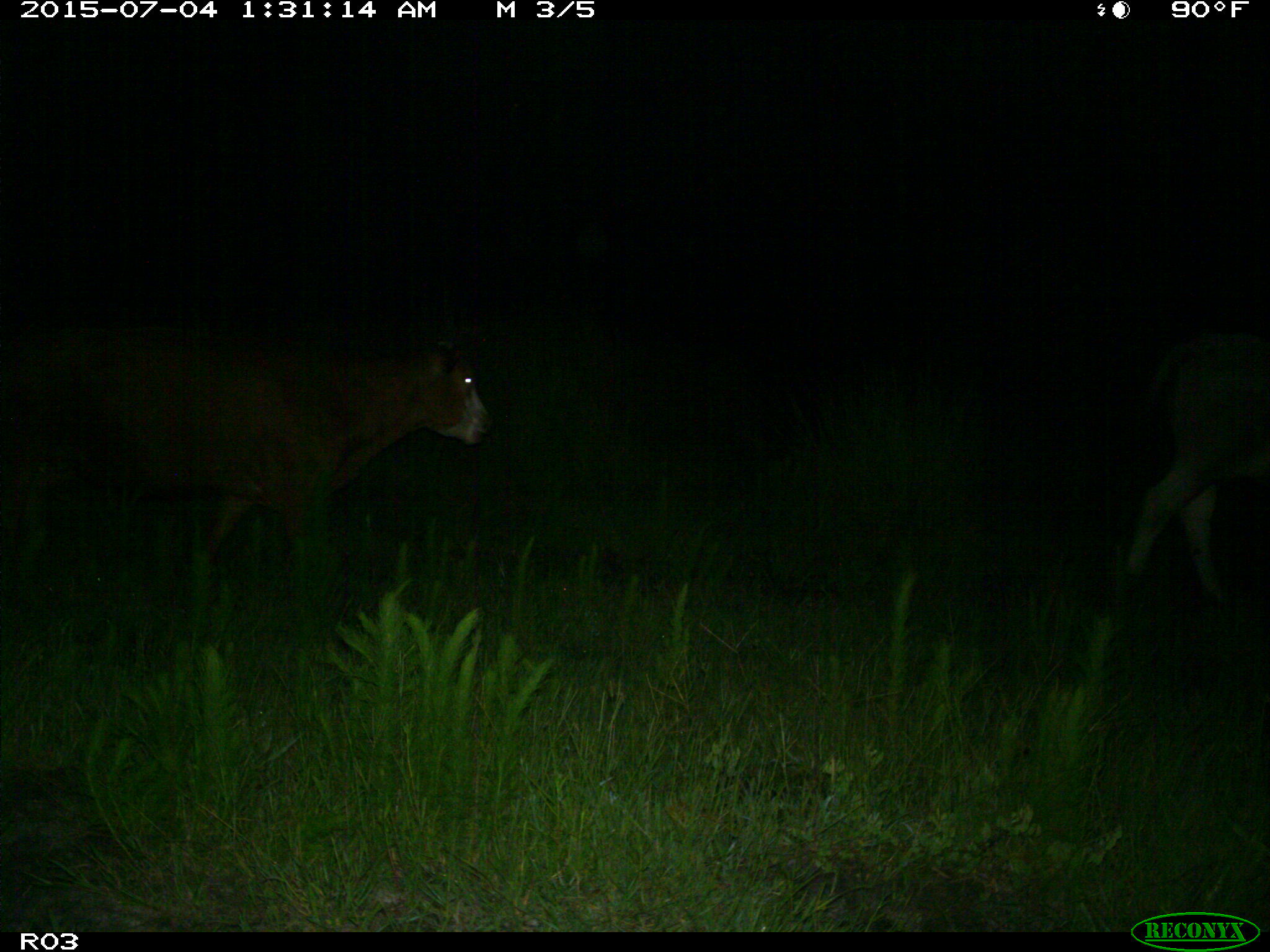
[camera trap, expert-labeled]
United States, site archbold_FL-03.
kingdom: Animalia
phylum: Chordata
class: Mammalia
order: Artiodactyla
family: Bovidae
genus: Bos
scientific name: Bos taurus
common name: domestic cow